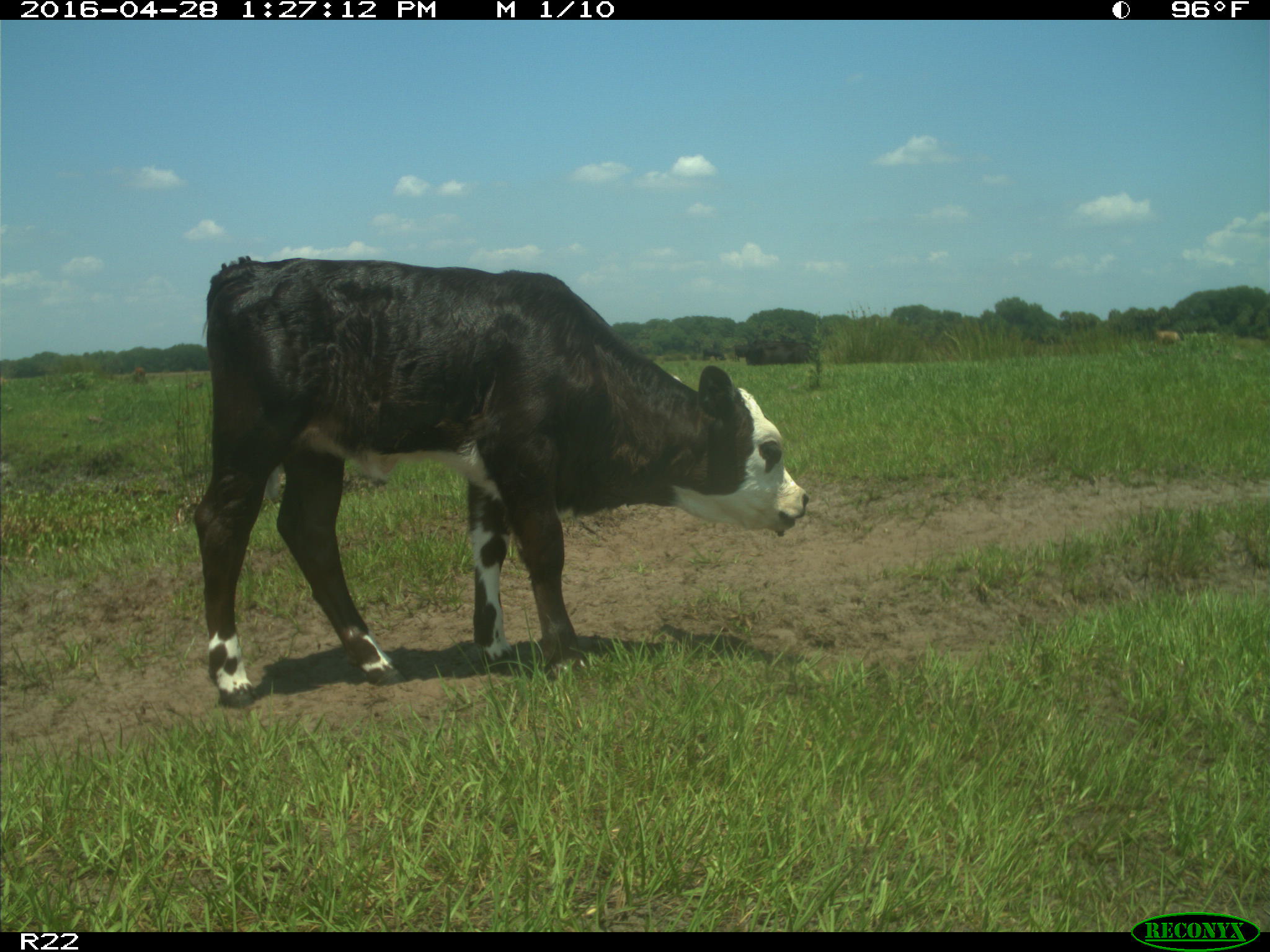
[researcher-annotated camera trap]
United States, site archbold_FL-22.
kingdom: Animalia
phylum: Chordata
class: Mammalia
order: Artiodactyla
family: Bovidae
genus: Bos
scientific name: Bos taurus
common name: domestic cow